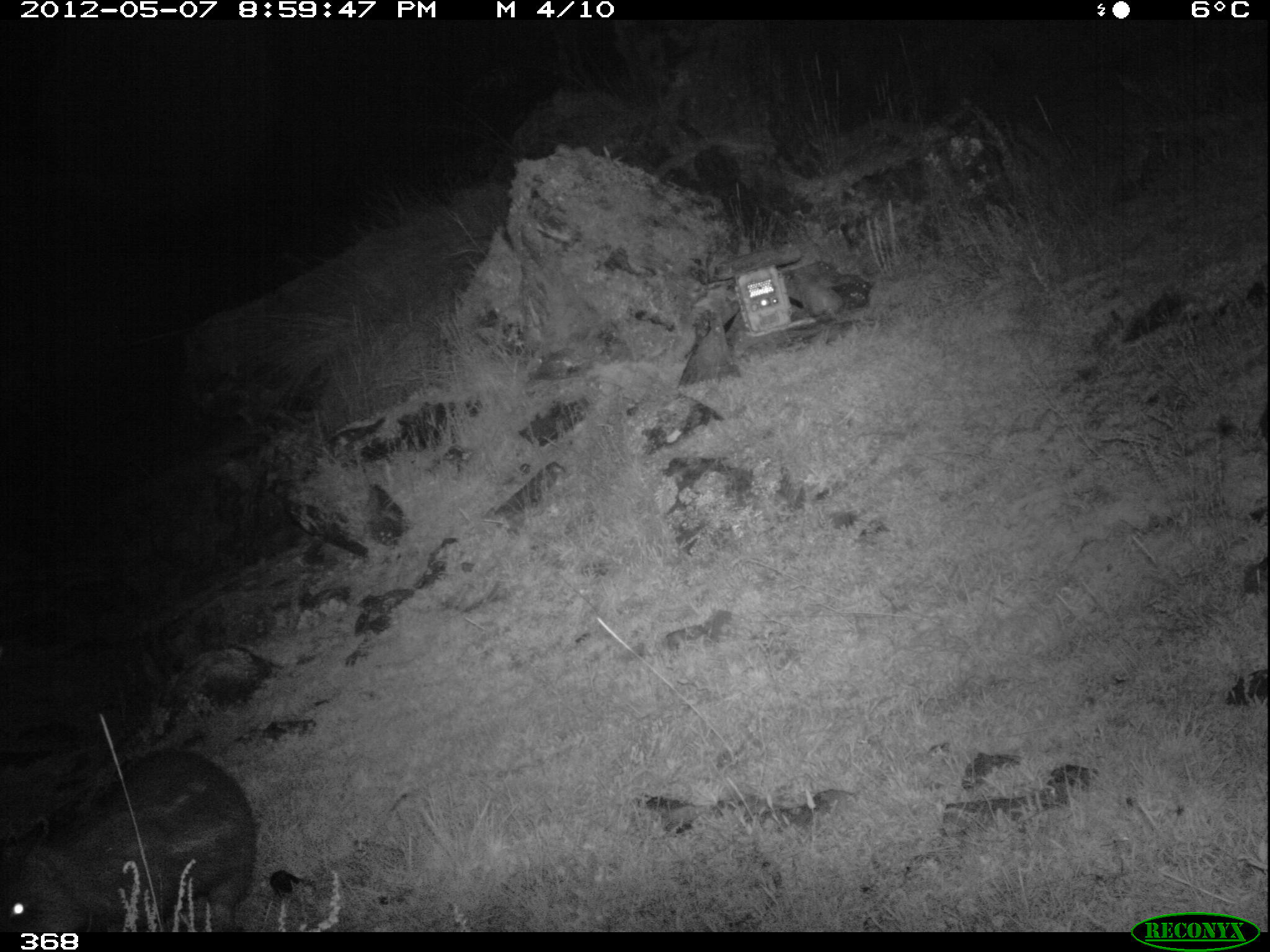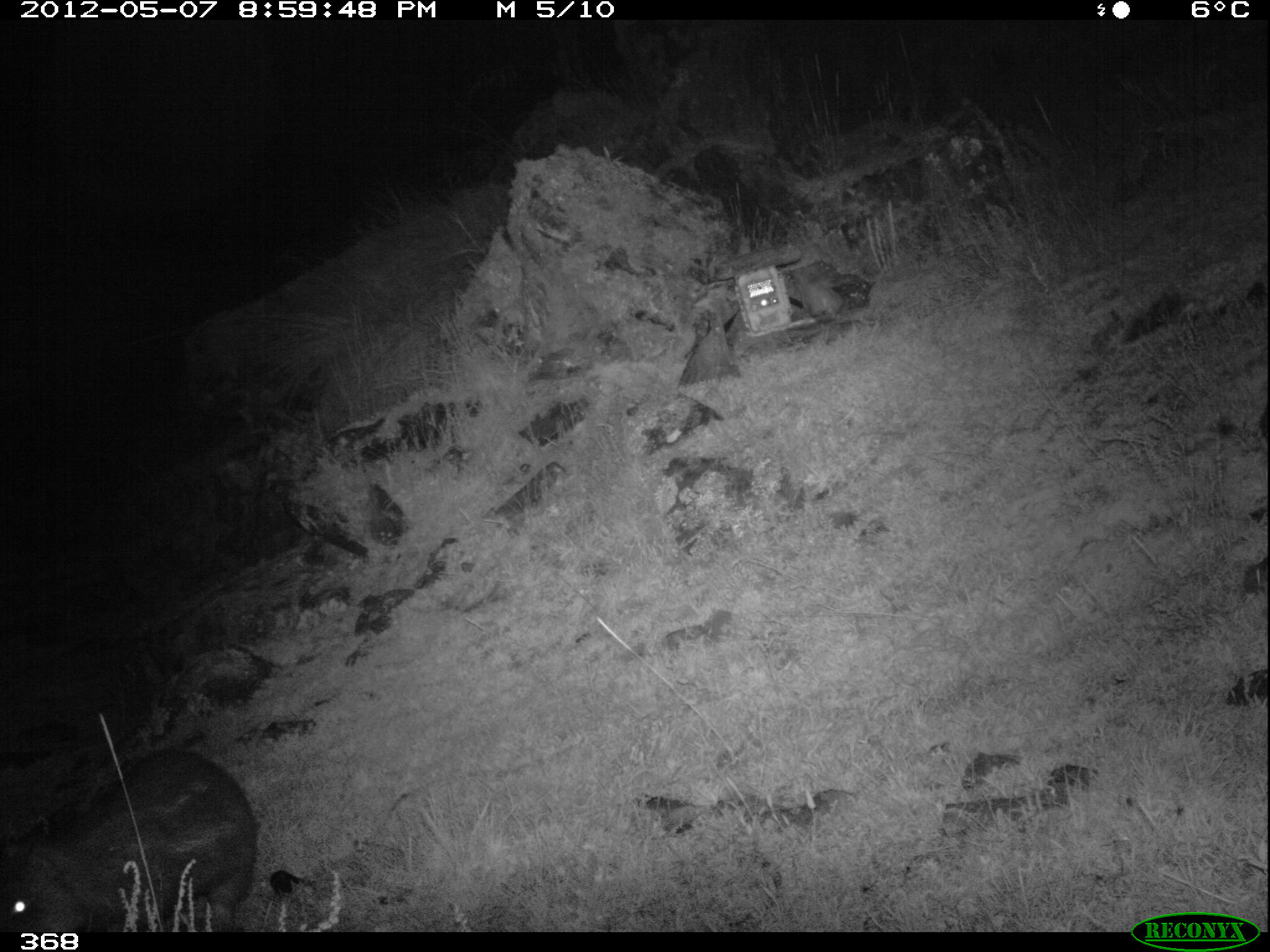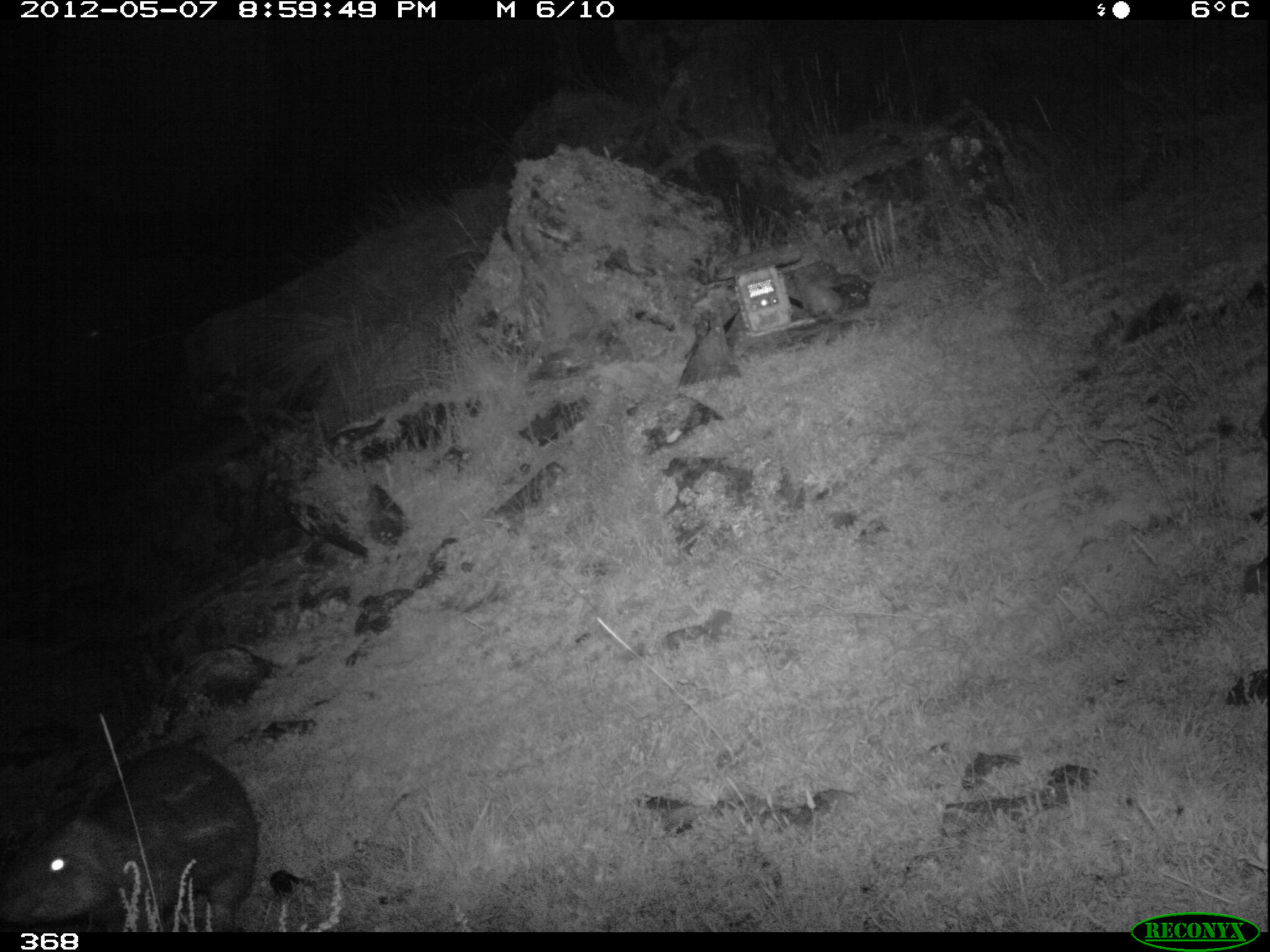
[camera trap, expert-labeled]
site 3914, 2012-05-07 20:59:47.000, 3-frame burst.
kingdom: Animalia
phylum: Chordata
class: Mammalia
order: Rodentia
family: Cuniculidae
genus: Cuniculus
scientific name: Cuniculus taczanowskii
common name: mountain paca